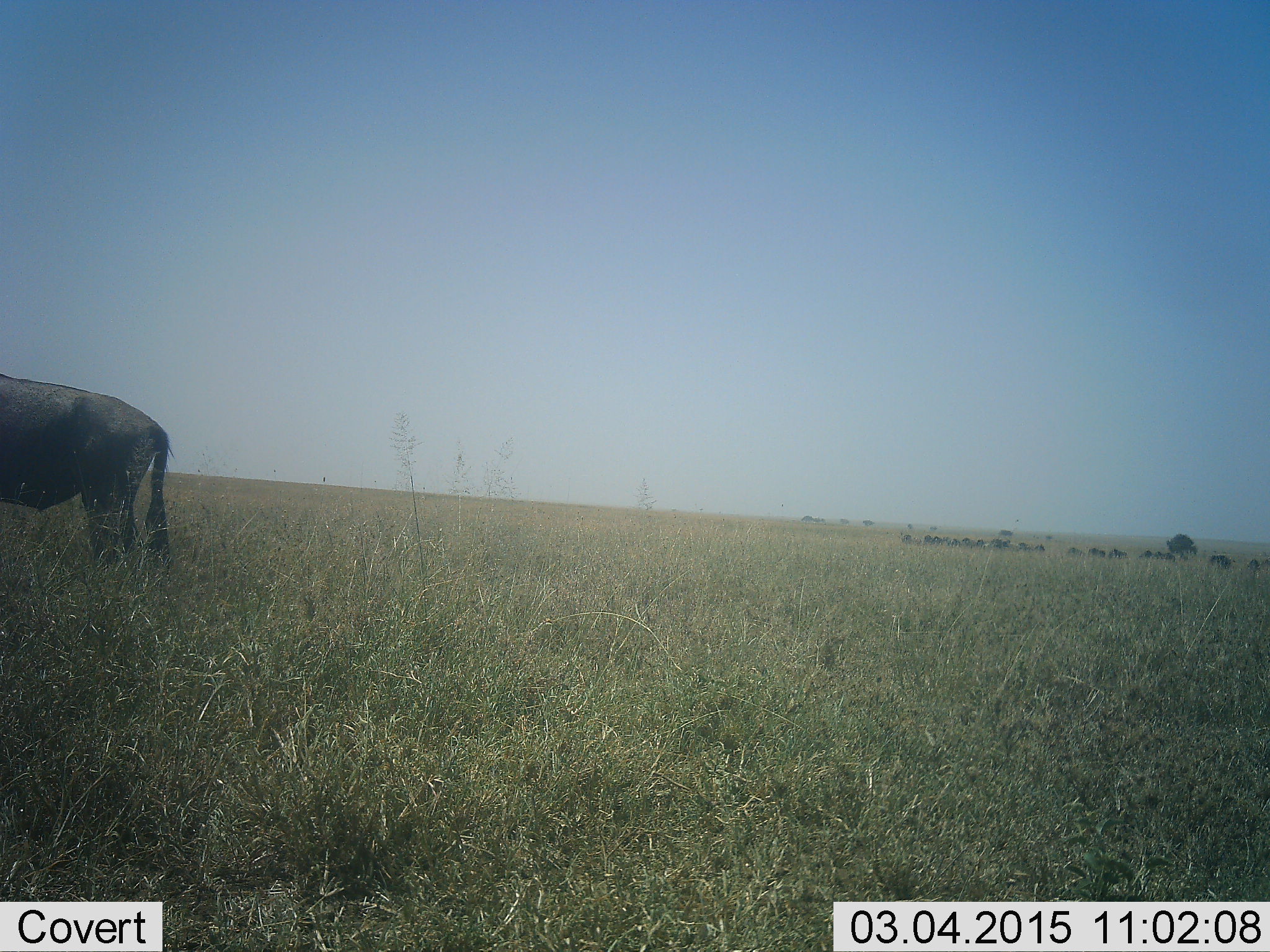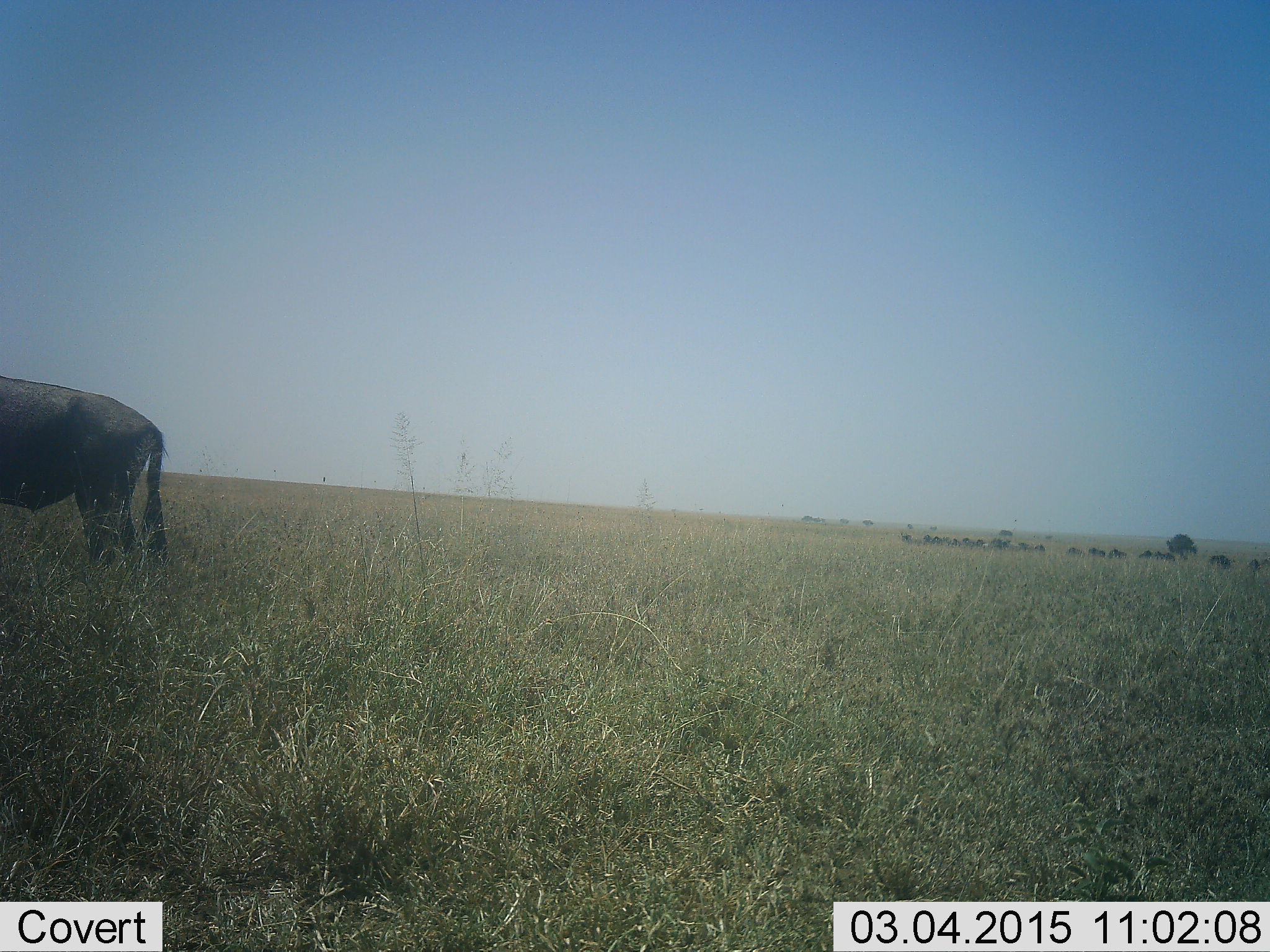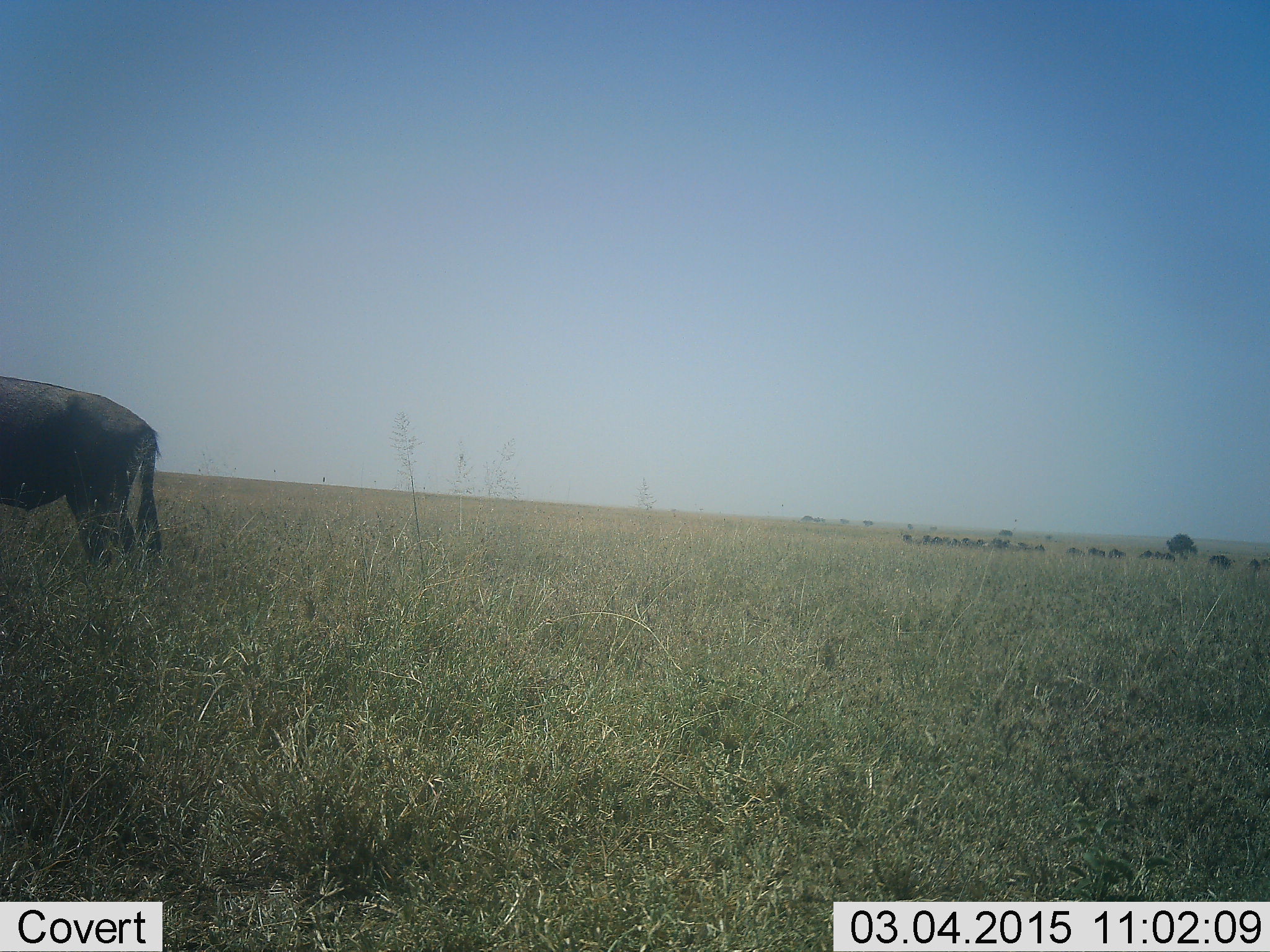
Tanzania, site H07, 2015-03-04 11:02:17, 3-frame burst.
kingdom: Animalia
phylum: Chordata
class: Mammalia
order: Artiodactyla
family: Bovidae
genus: Connochaetes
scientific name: Connochaetes taurinus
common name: blue wildebeest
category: wildebeest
Wildebeest (blue wildebeest) (Connochaetes taurinus), count 1. Behavior (volunteer vote fractions): standing 90%, resting 0%, moving 0%, interacting 0%. Young present (vote fraction): 0%. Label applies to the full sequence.